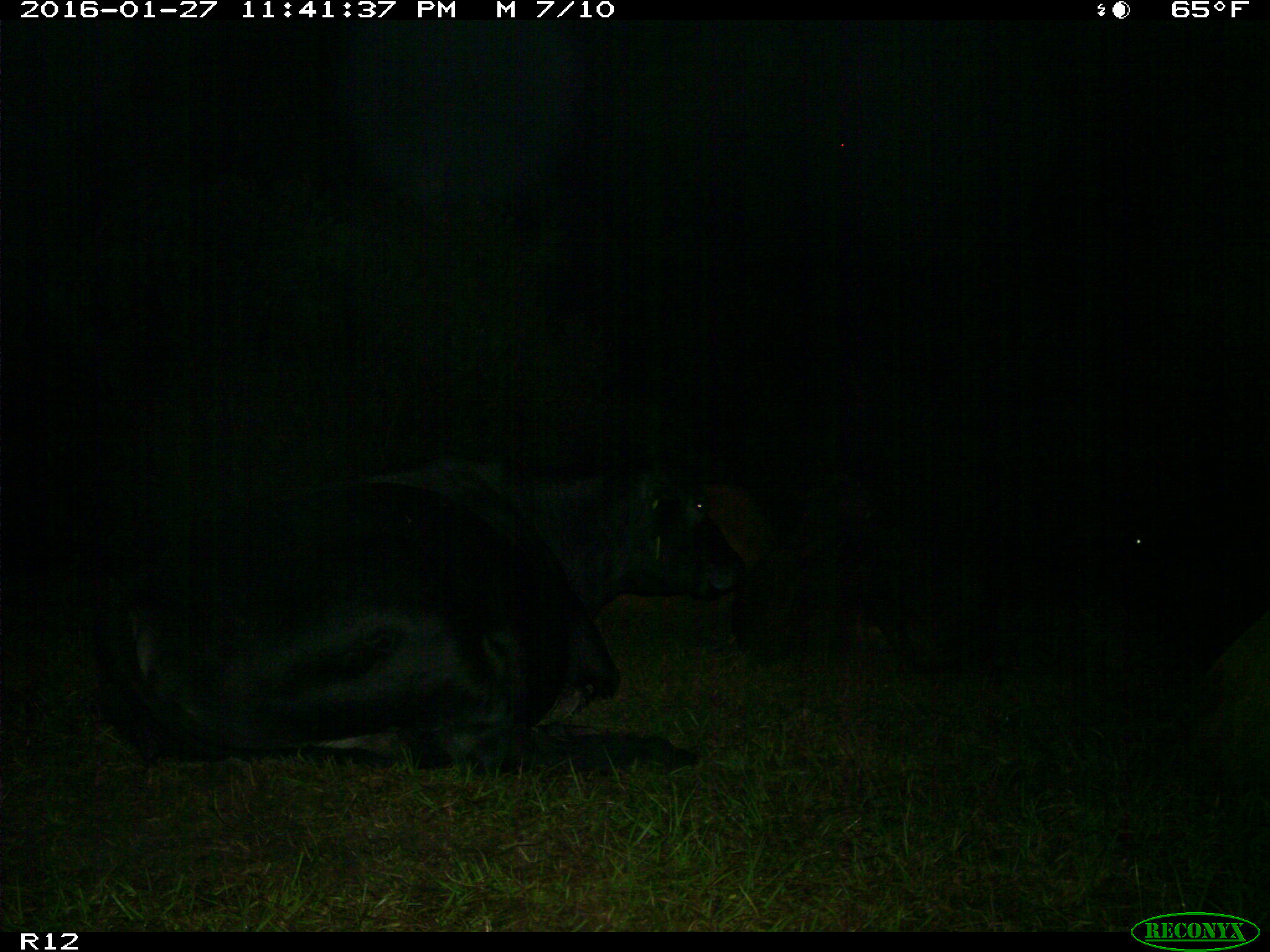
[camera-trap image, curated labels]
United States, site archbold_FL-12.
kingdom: Animalia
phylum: Chordata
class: Mammalia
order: Artiodactyla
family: Bovidae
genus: Bos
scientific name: Bos taurus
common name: domestic cow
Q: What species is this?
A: Bos taurus (domestic cow).